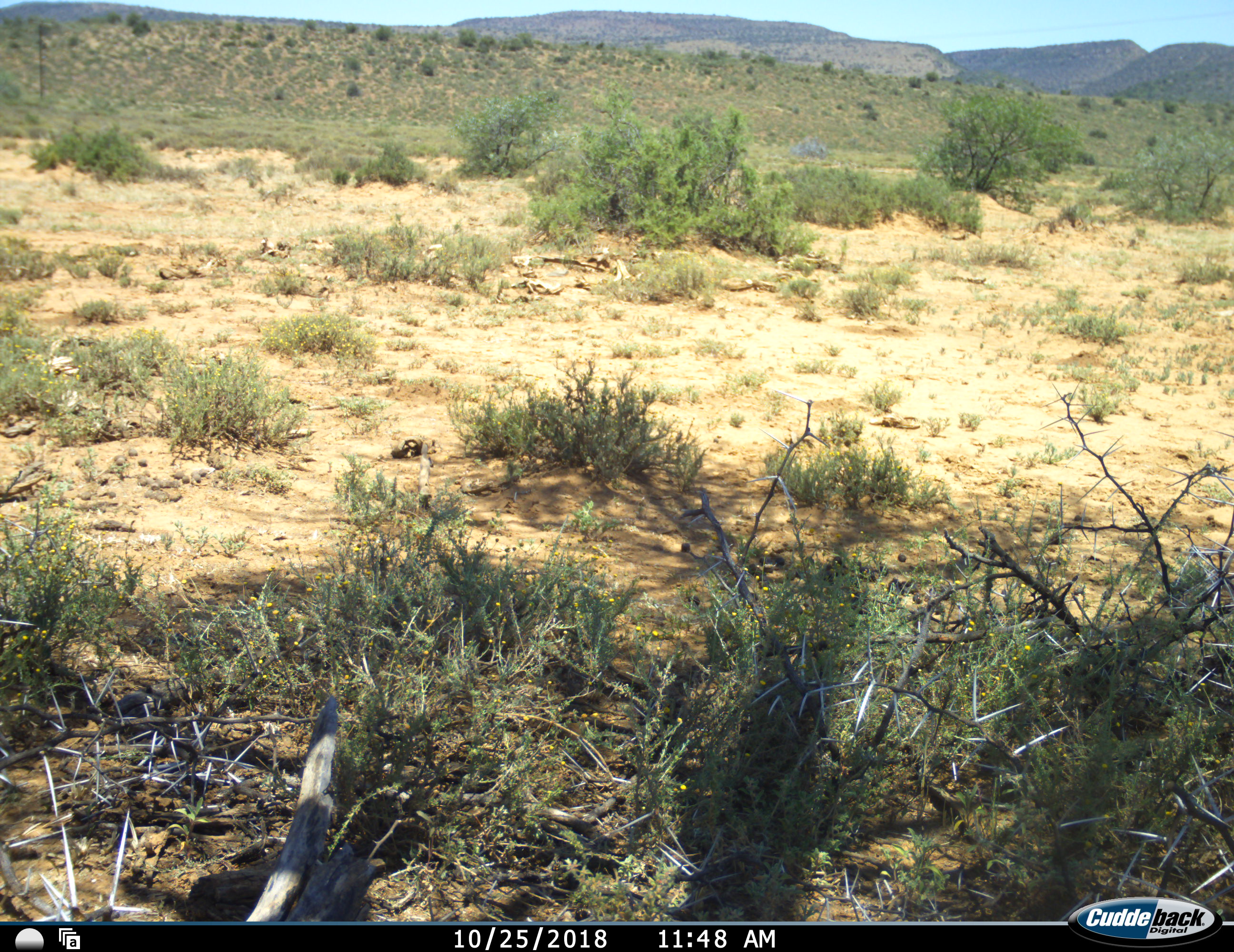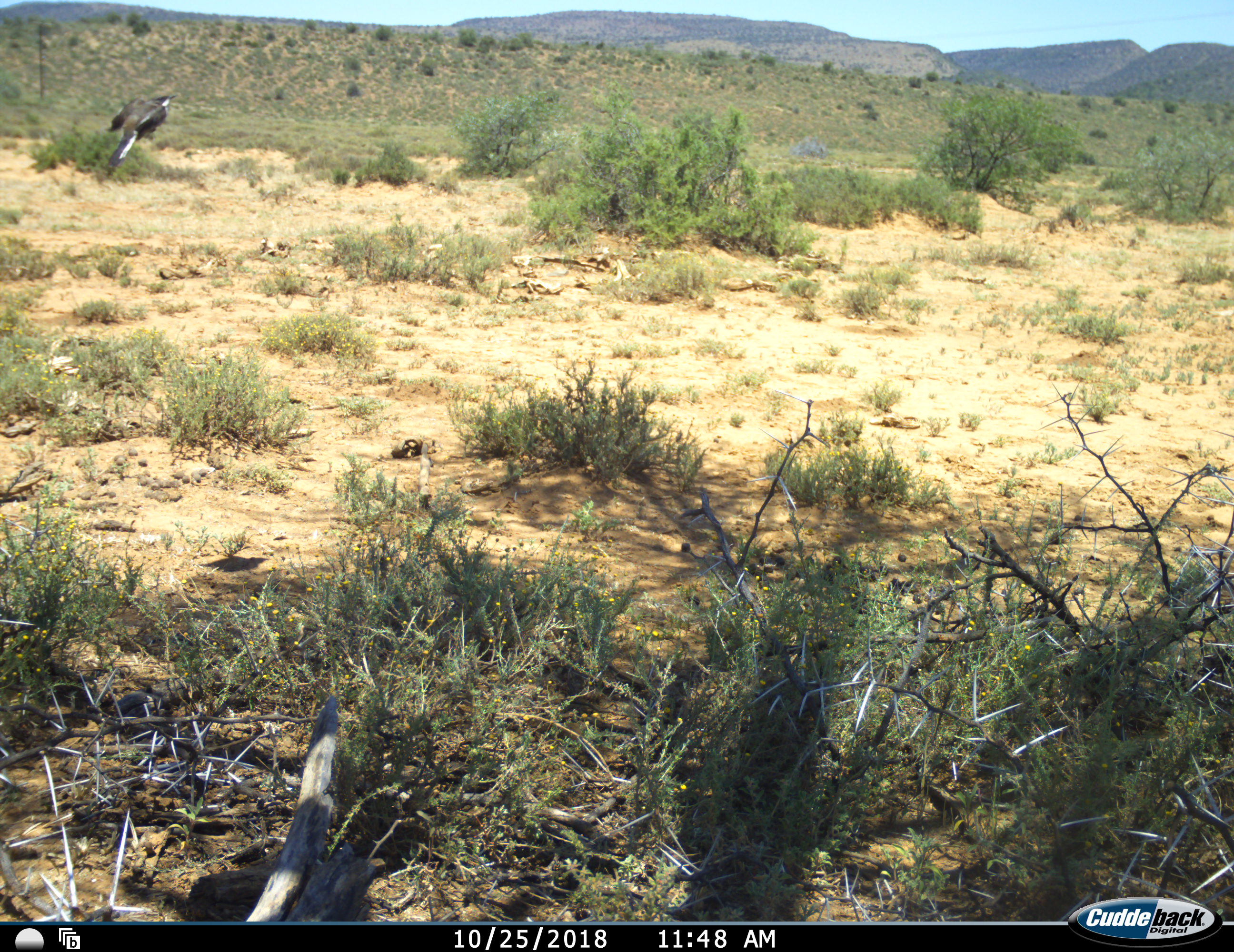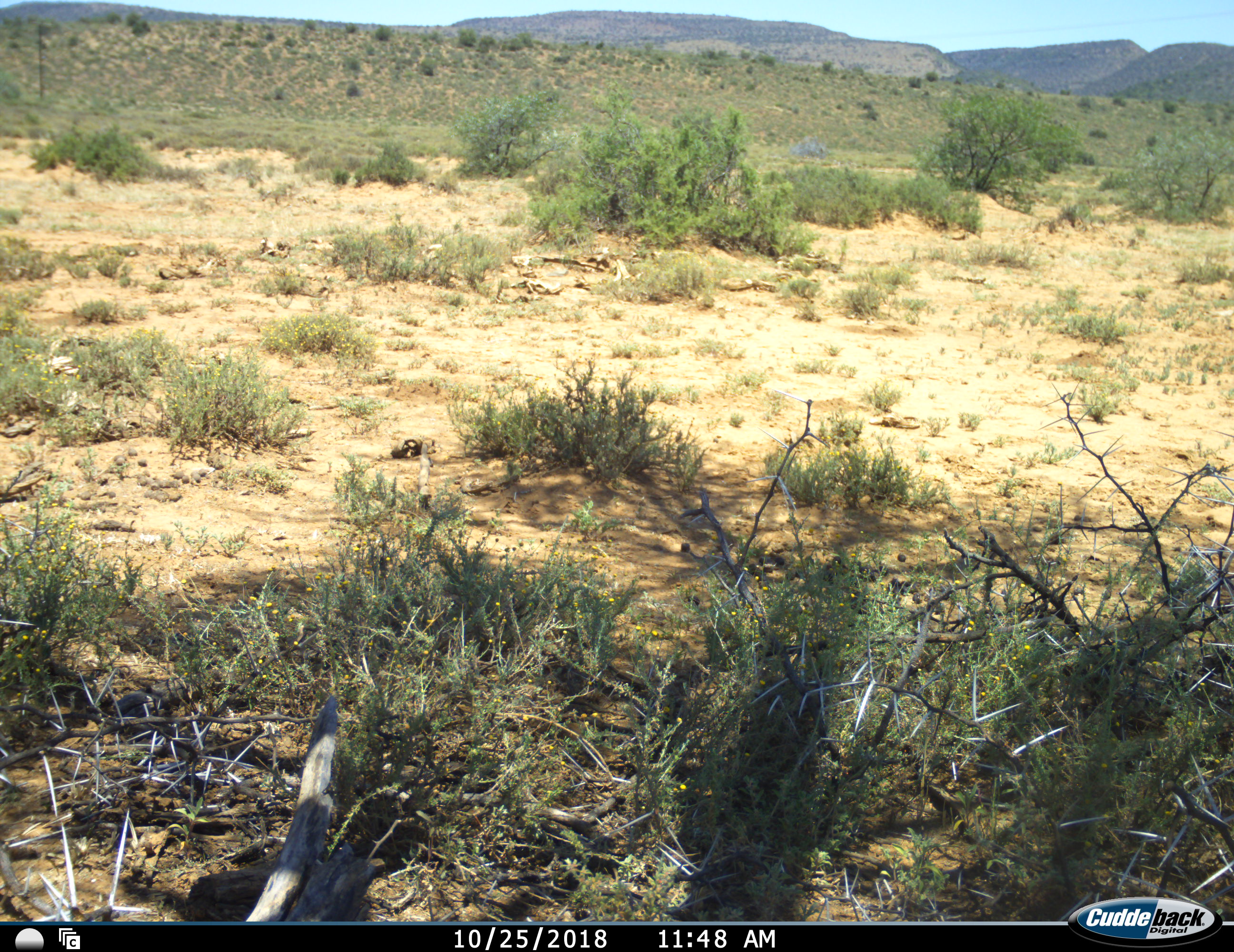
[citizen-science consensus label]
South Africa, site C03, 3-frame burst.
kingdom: Animalia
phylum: Chordata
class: Aves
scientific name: Aves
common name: bird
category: birdother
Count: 1.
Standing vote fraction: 0%.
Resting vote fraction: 0%.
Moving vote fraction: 100%.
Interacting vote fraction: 0%.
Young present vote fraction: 0%.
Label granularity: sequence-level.